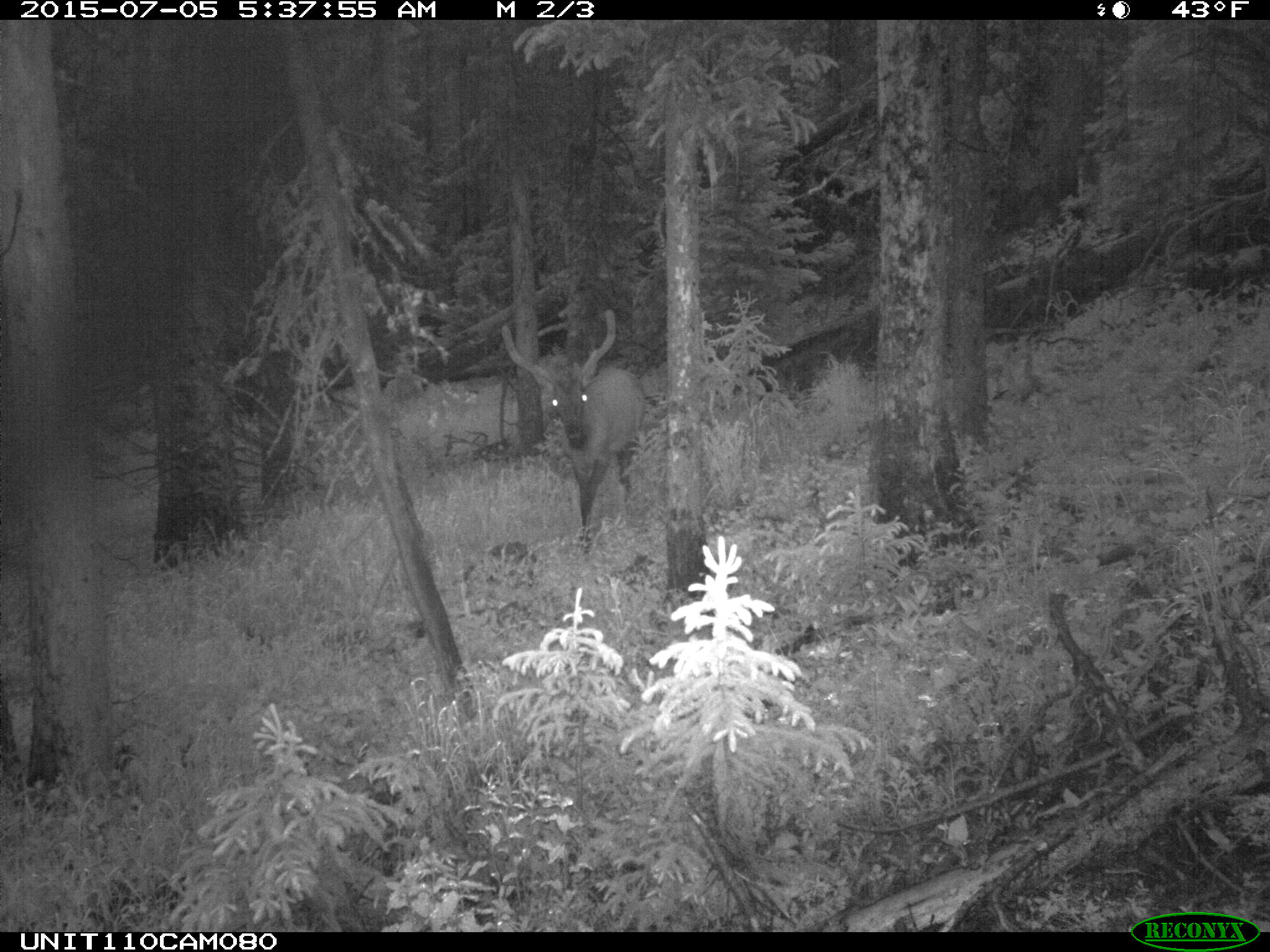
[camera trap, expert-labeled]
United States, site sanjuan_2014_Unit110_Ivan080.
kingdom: Animalia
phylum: Chordata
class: Mammalia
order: Artiodactyla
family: Cervidae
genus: Cervus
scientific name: Cervus elaphus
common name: red deer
Cervus elaphus (red deer).